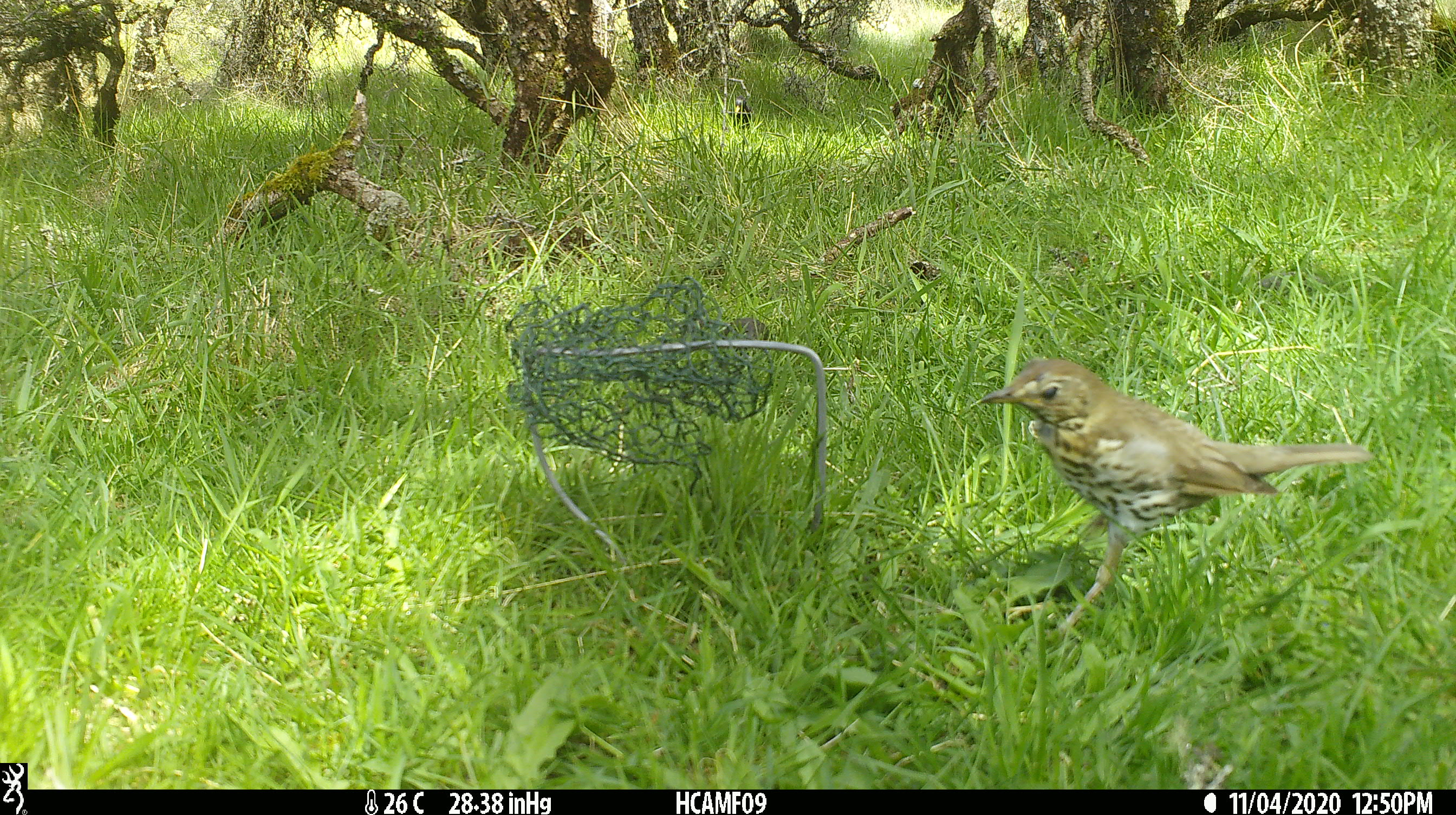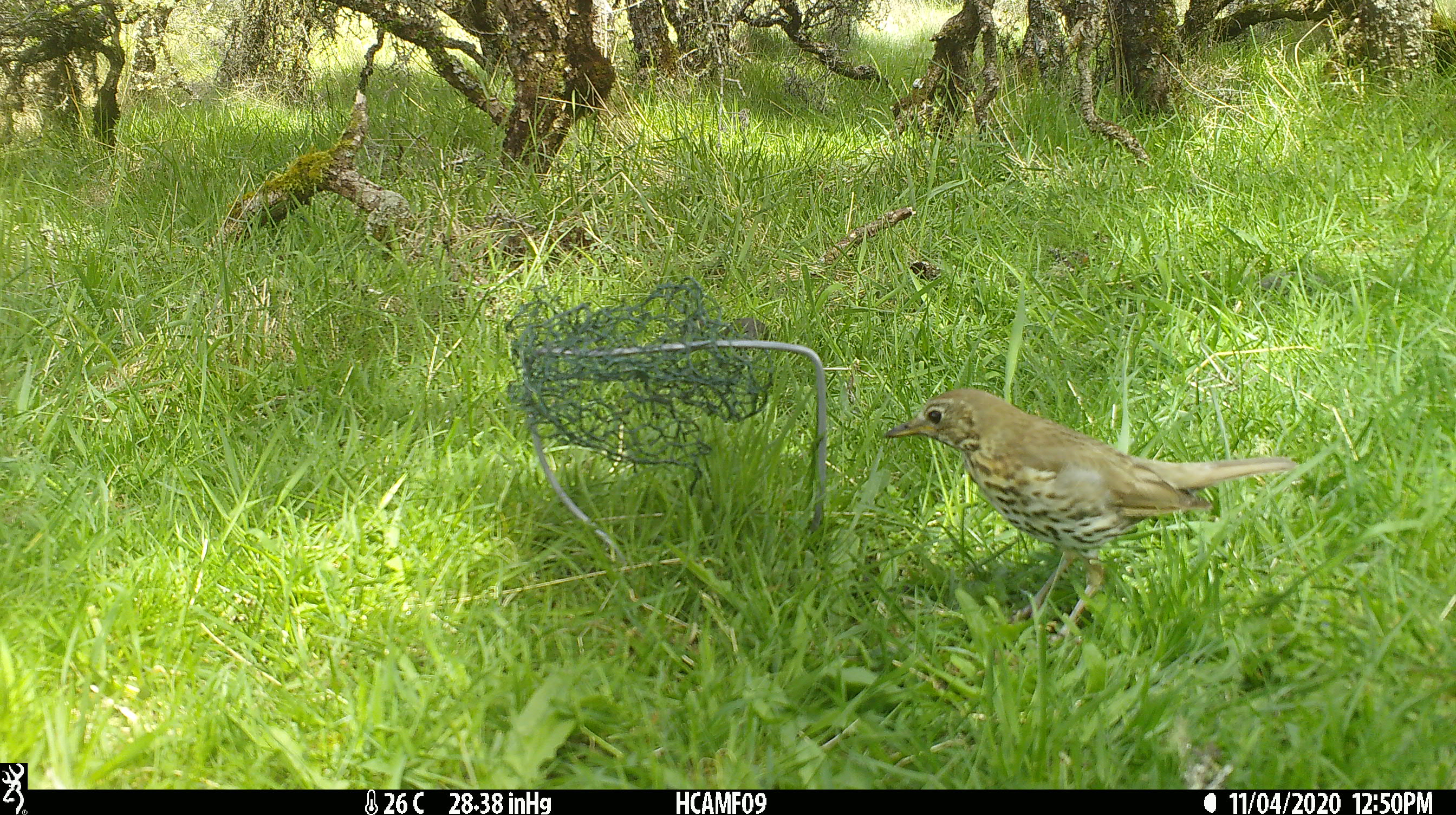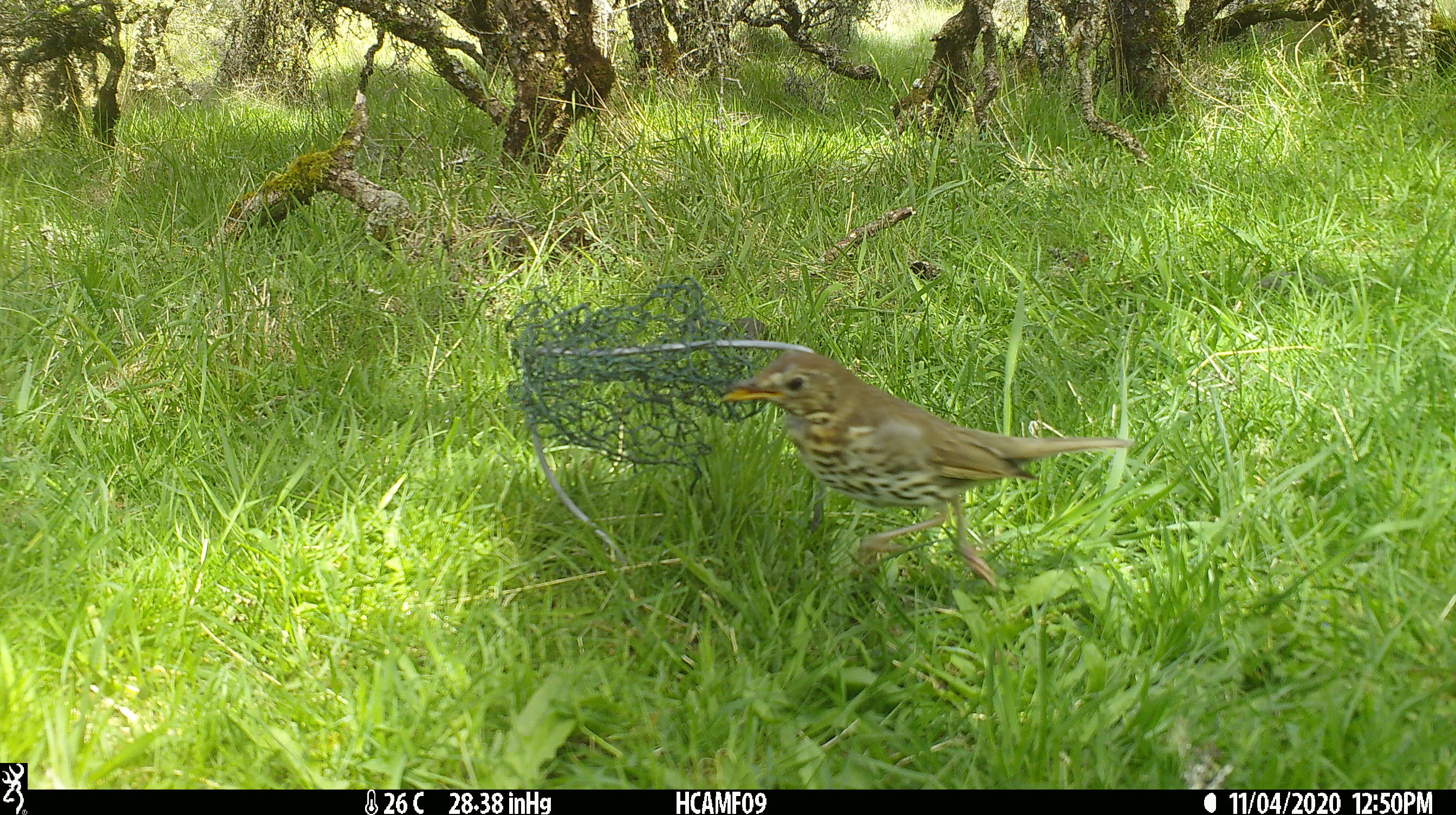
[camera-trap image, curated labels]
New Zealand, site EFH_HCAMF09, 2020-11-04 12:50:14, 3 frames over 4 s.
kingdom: Animalia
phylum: Chordata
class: Aves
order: Passeriformes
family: Turdidae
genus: Turdus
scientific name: Turdus philomelos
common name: song thrush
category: thrush